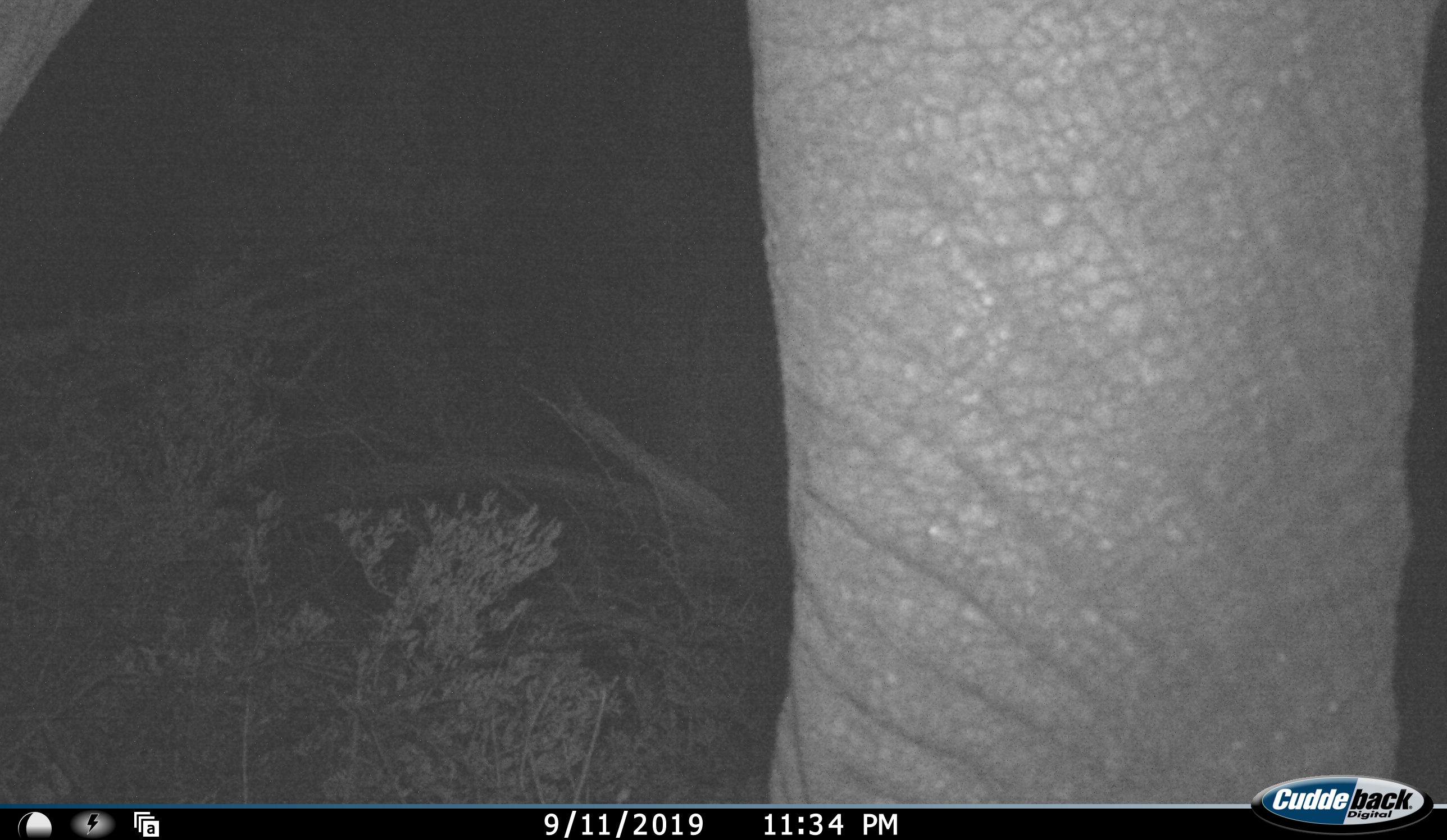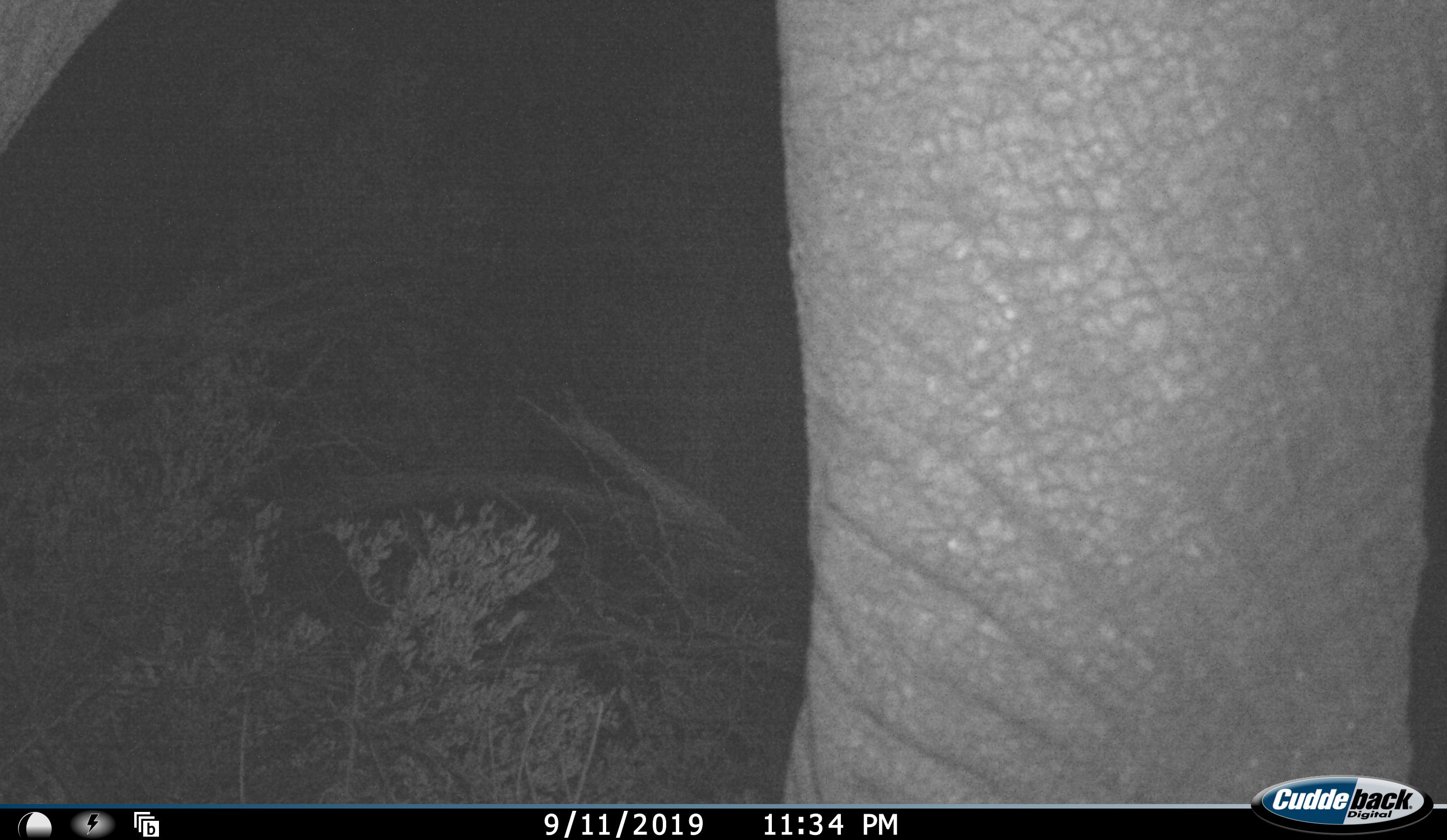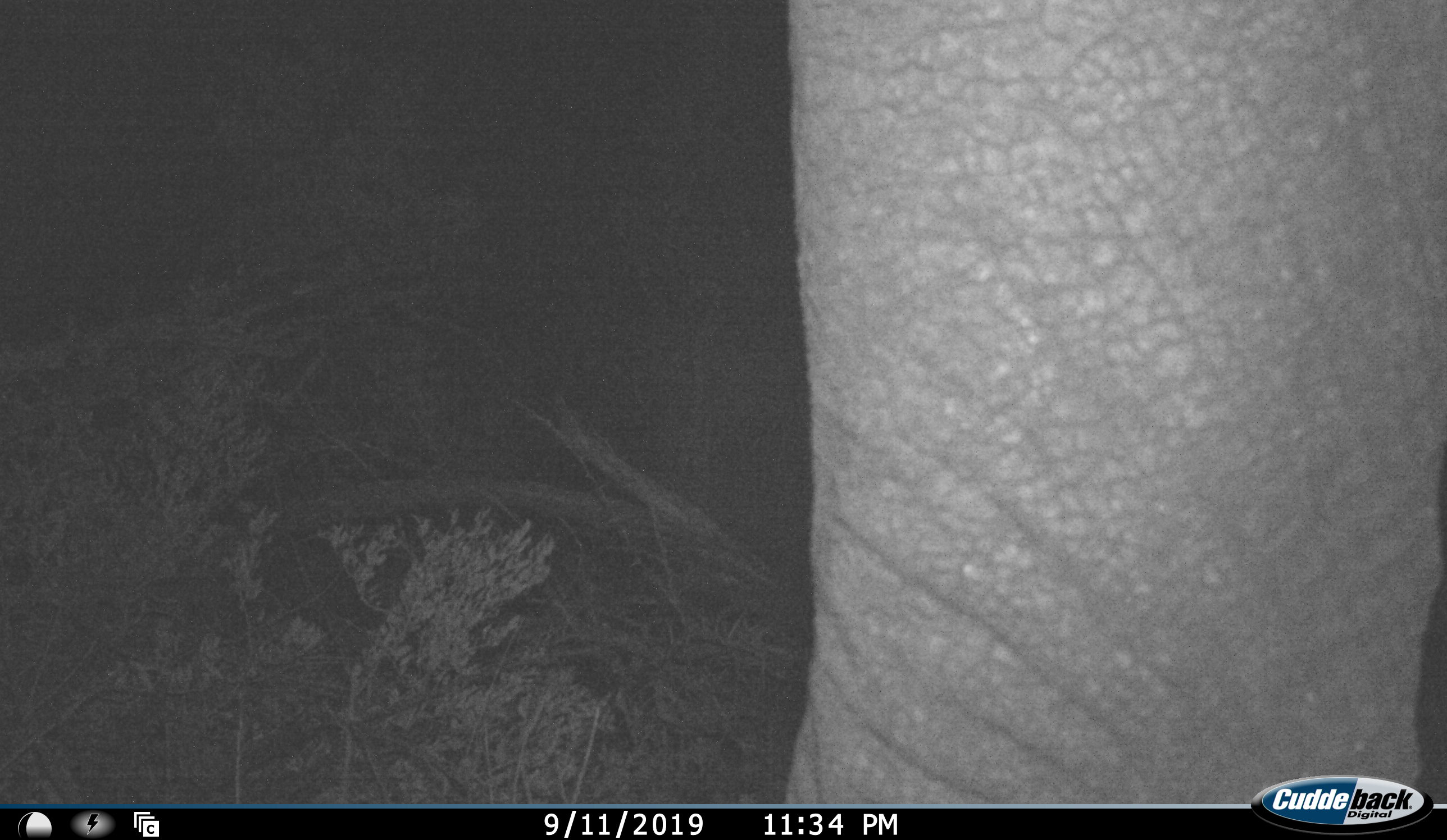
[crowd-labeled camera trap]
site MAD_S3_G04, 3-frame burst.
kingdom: Animalia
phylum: Chordata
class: Mammalia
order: Proboscidea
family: Elephantidae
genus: Loxodonta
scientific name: Loxodonta africana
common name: african bush elephant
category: elephant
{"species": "elephant (african bush elephant) (Loxodonta africana)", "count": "1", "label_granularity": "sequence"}